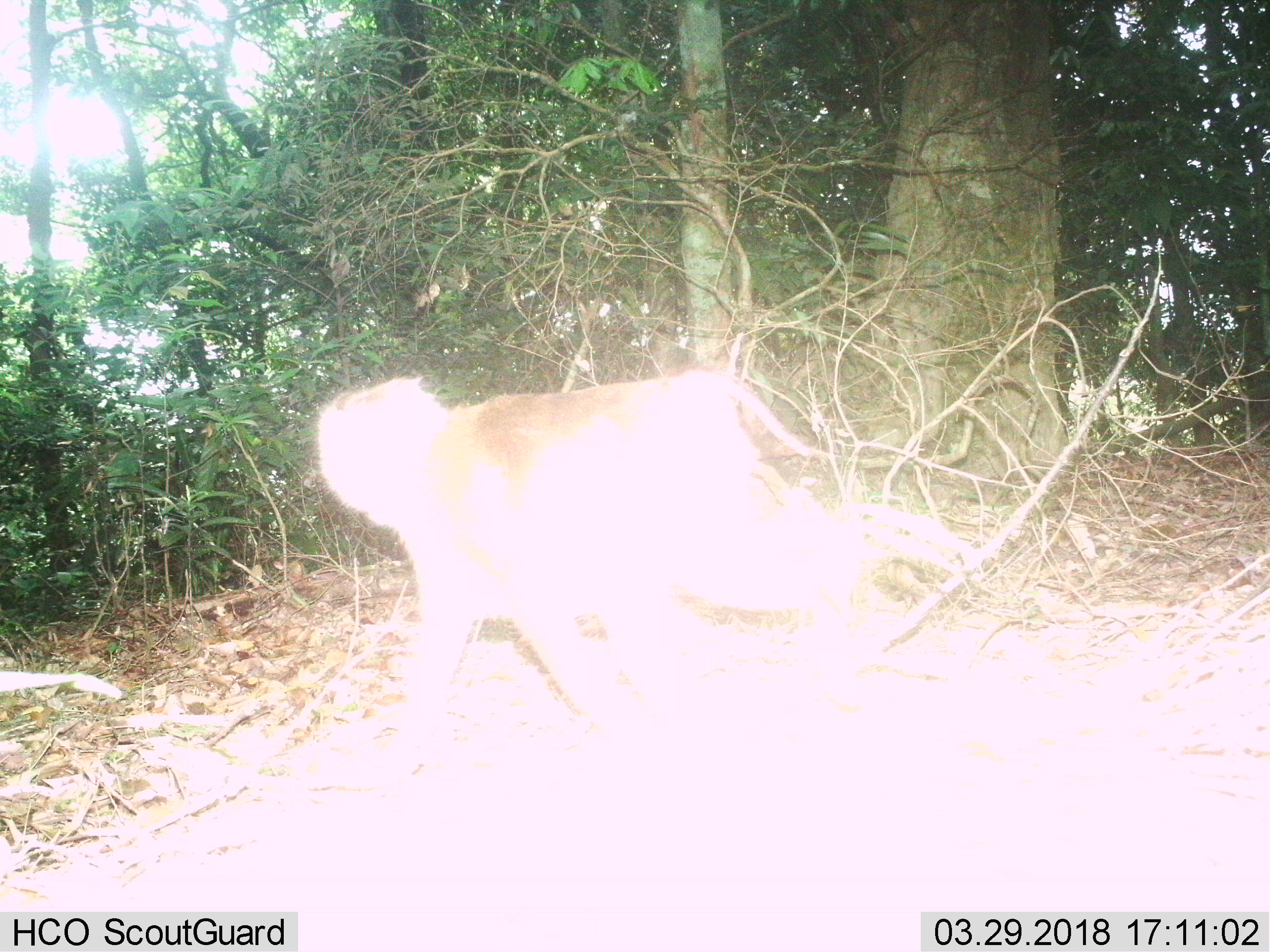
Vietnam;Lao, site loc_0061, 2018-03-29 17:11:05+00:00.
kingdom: Animalia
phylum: Chordata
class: Mammalia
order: Primates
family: Cercopithecidae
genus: Macaca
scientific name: Macaca nemestrina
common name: pig-tailed macaque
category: pig tailed macaque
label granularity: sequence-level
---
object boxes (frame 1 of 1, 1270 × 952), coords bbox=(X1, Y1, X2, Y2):
pig tailed macaque: bbox=(314, 365, 810, 773)